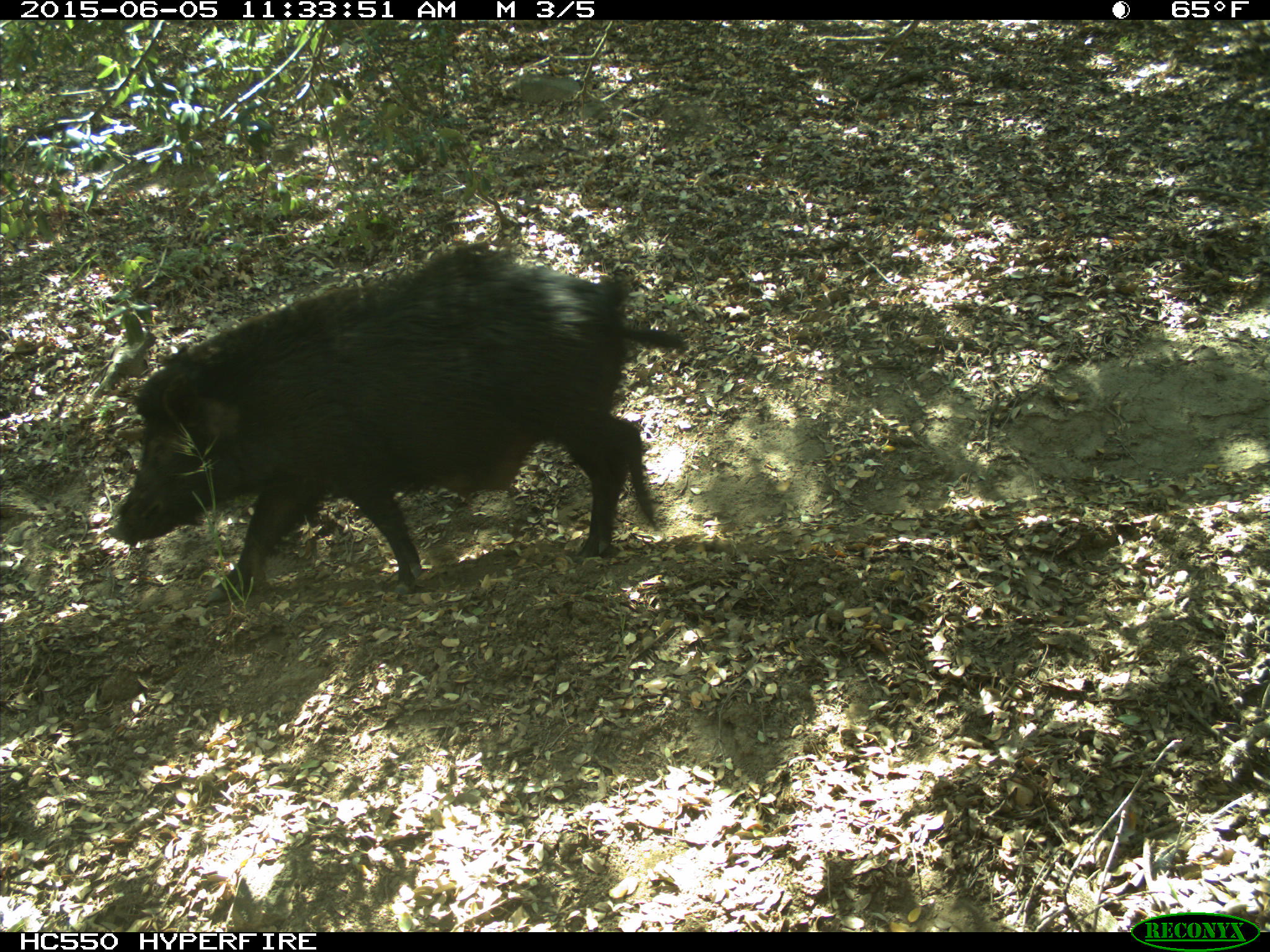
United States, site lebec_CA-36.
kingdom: Animalia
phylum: Chordata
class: Mammalia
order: Artiodactyla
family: Suidae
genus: Sus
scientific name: Sus scrofa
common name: wild boar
Sus scrofa (wild boar).